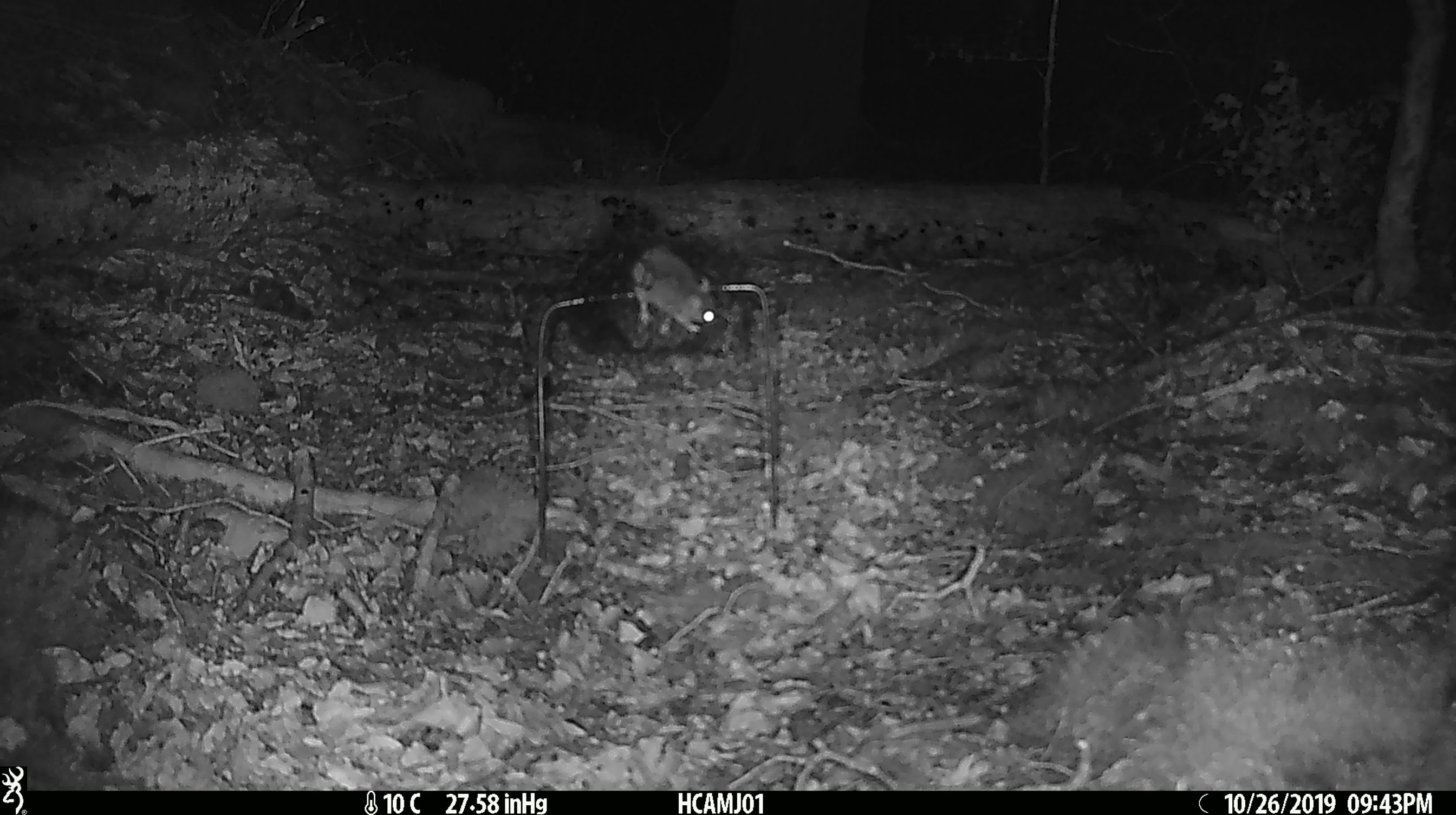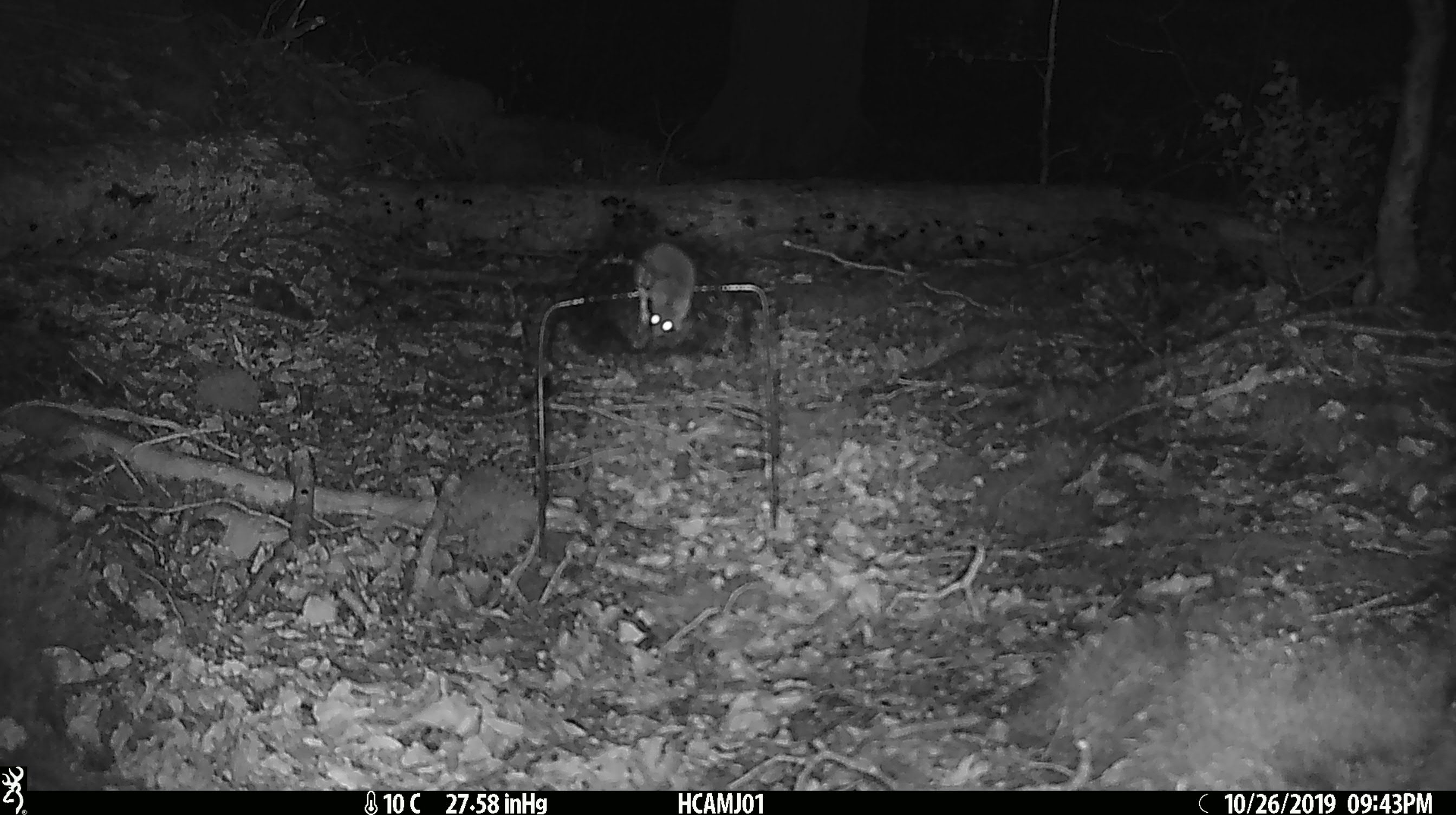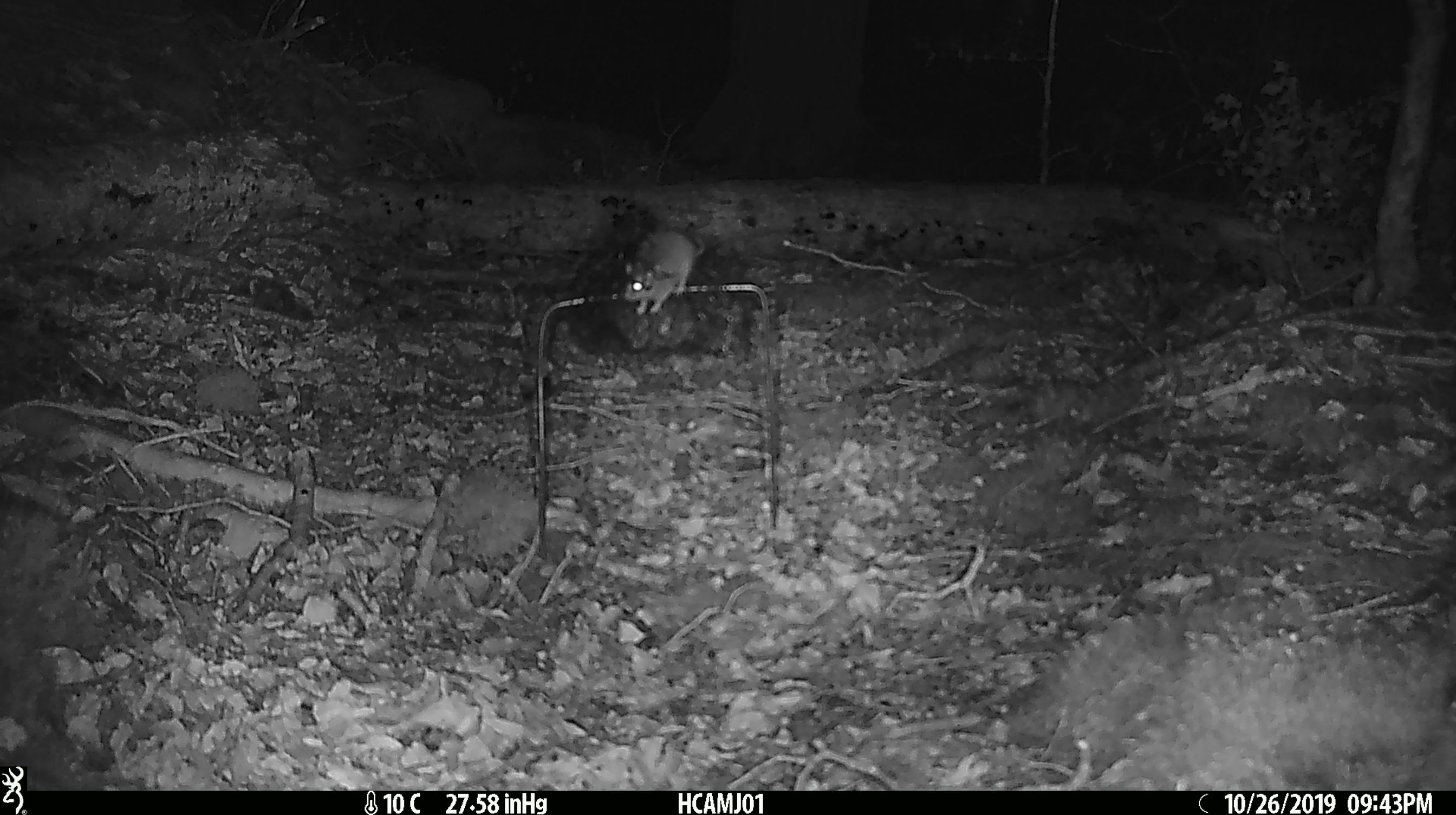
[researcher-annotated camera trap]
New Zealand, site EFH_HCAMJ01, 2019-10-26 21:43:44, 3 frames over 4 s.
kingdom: Animalia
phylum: Chordata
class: Mammalia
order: Rodentia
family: Muridae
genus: Mus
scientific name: Mus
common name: mouse